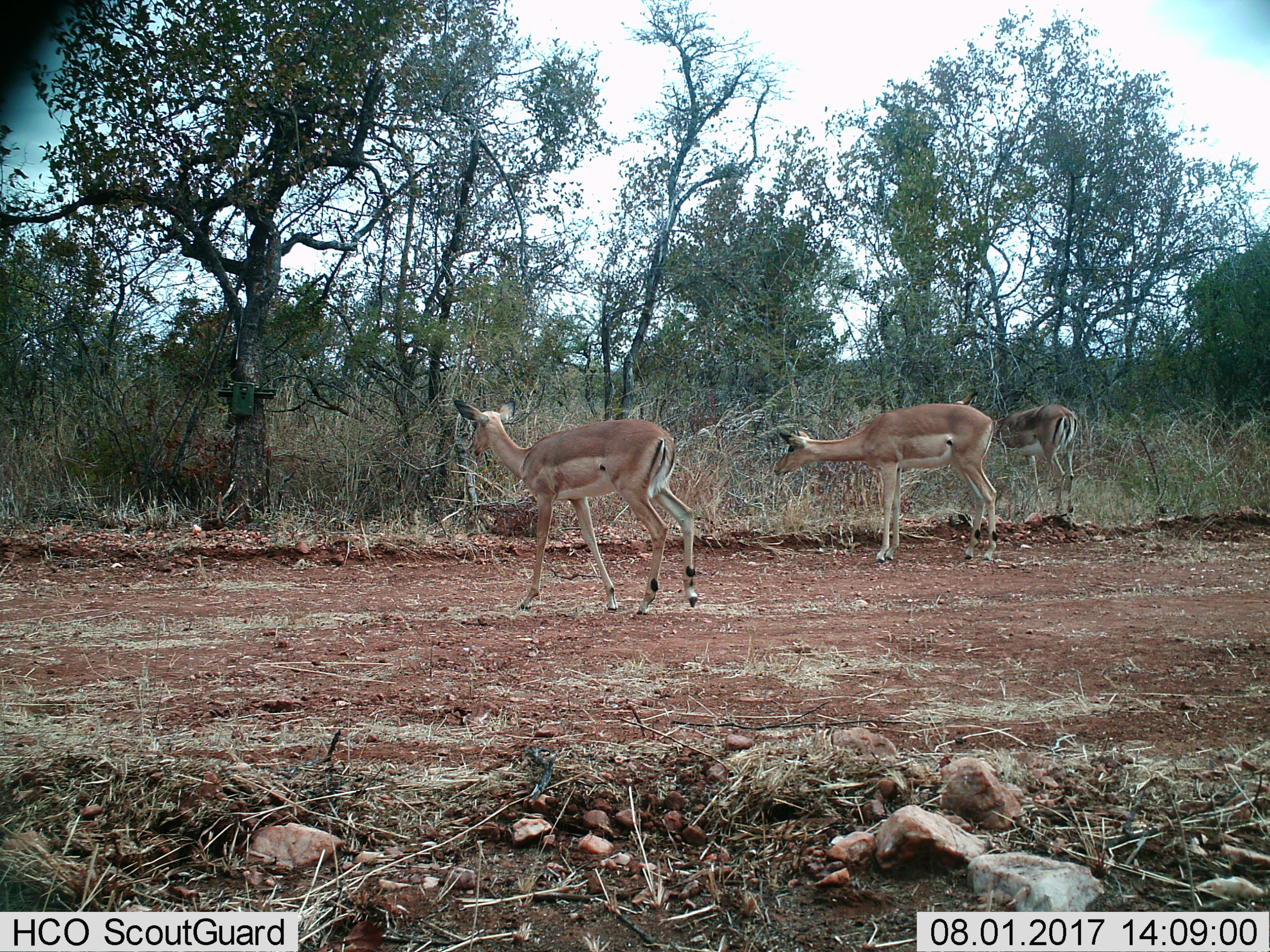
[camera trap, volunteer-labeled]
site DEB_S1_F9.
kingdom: Animalia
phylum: Chordata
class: Mammalia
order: Artiodactyla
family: Bovidae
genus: Aepyceros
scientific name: Aepyceros melampus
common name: impala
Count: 3.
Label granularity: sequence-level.